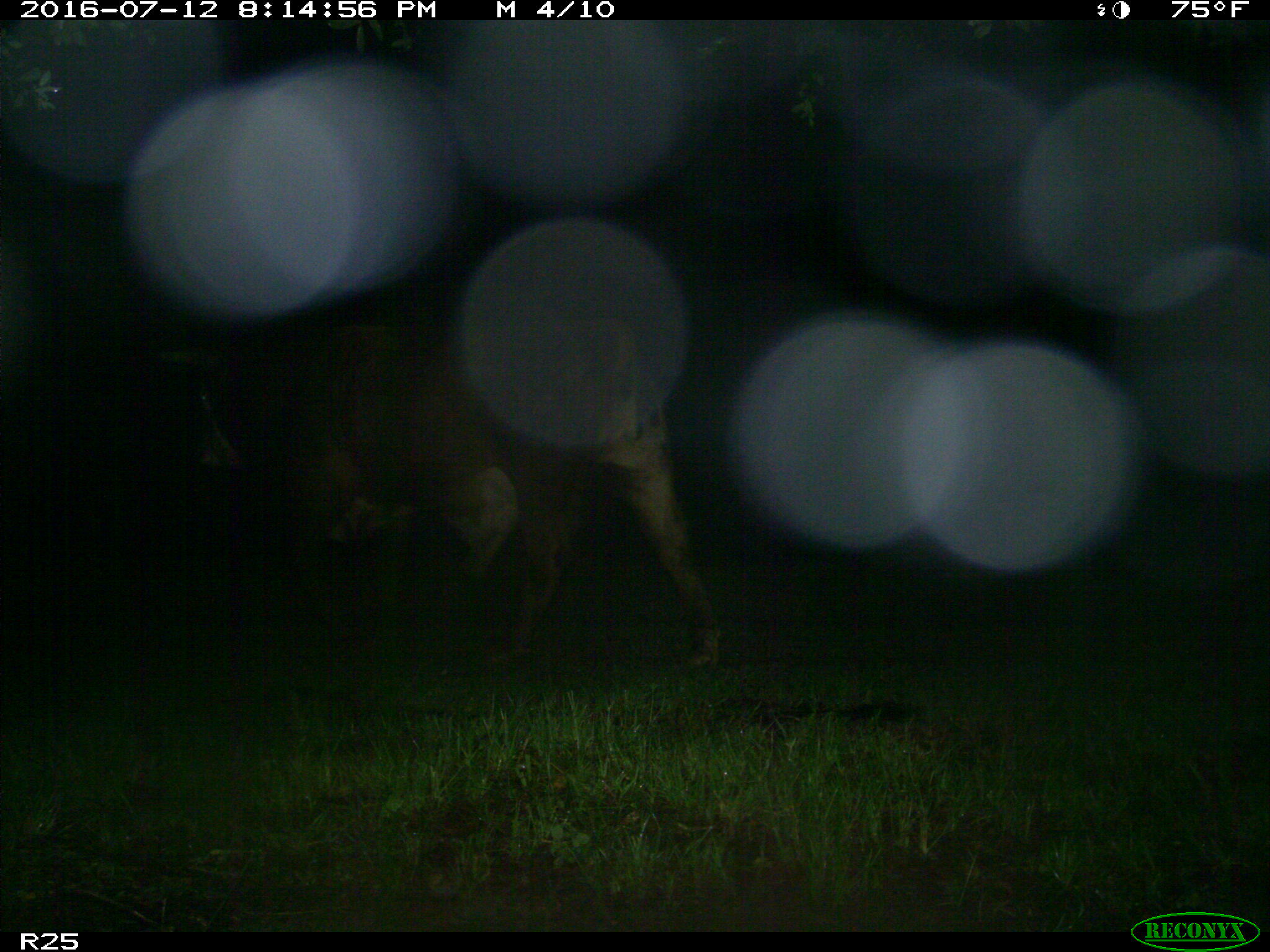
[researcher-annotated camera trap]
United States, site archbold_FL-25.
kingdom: Animalia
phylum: Chordata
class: Mammalia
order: Artiodactyla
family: Bovidae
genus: Bos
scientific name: Bos taurus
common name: domestic cow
Bos taurus (domestic cow).